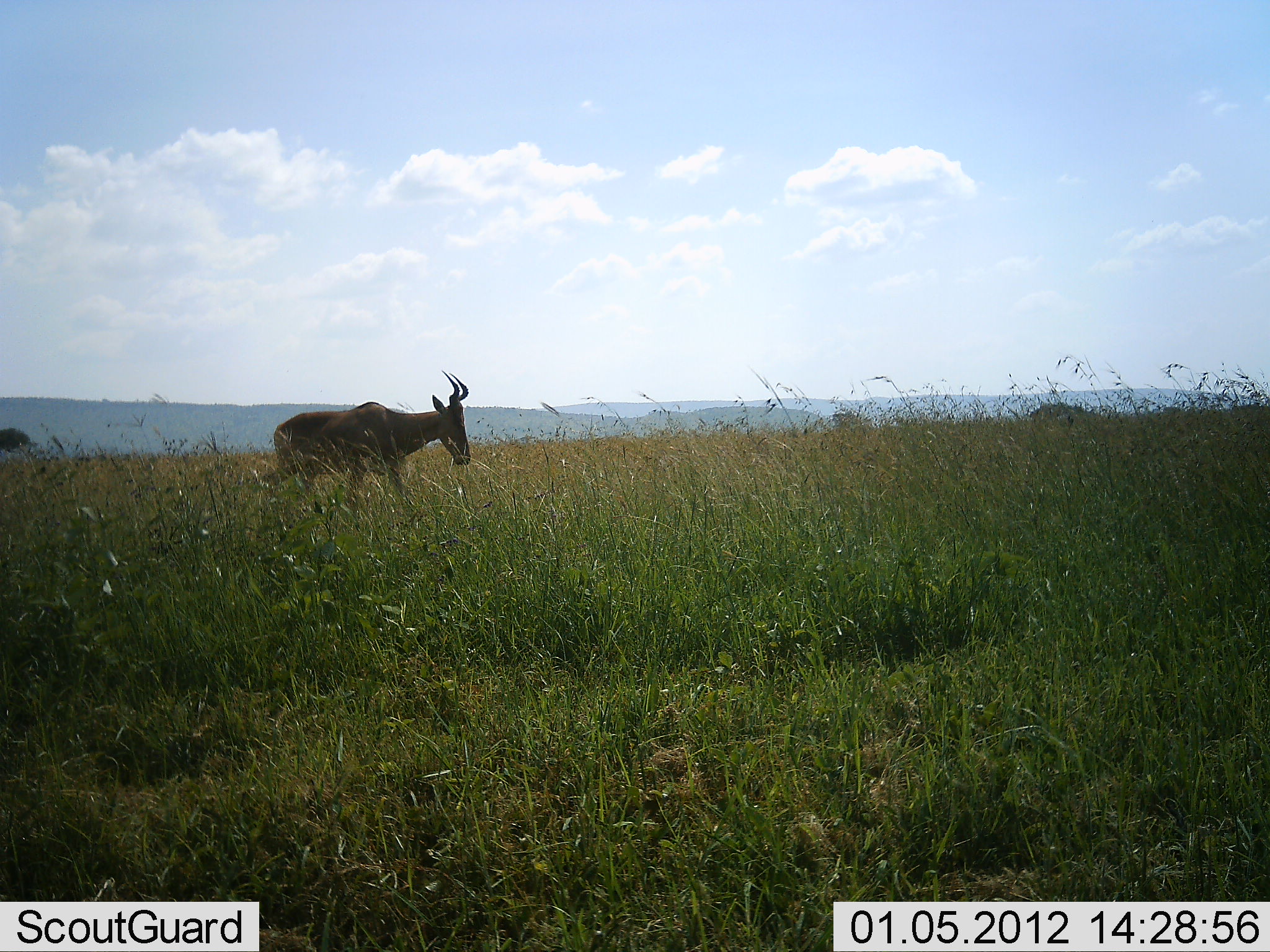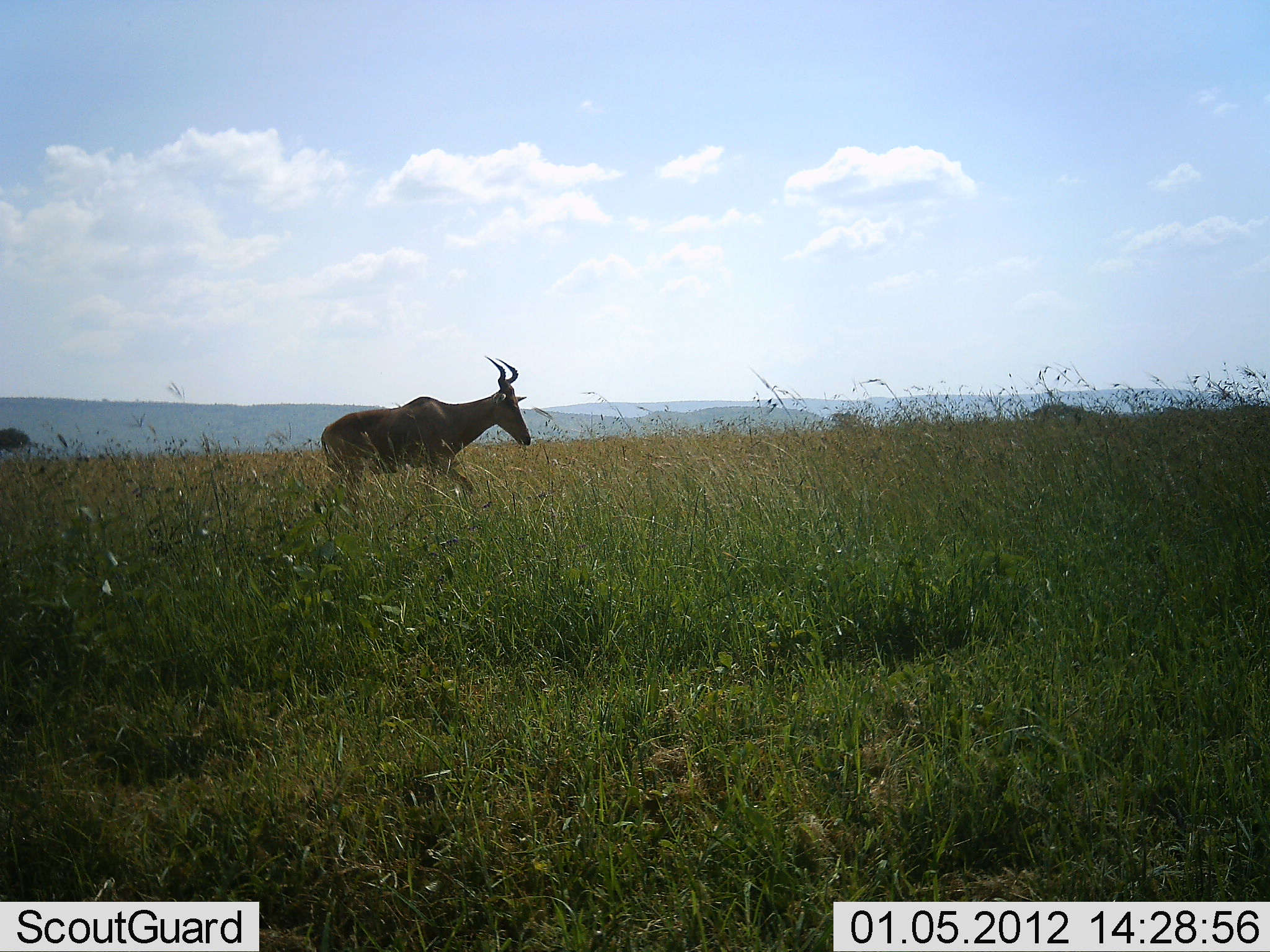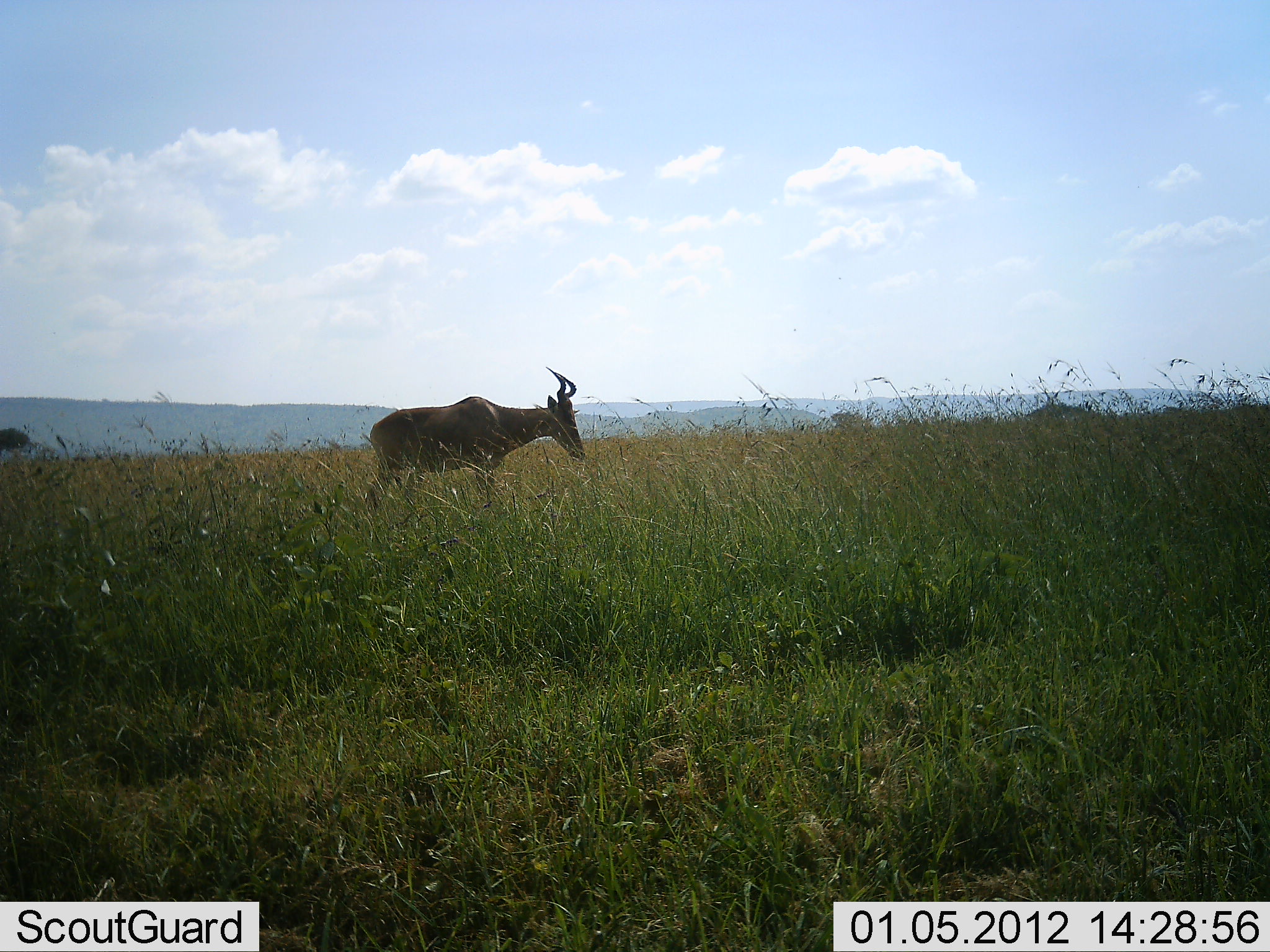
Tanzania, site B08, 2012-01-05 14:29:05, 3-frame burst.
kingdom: Animalia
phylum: Chordata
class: Mammalia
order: Artiodactyla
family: Bovidae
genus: Alcelaphus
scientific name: Alcelaphus buselaphus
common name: hartebeest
Hartebeest (Alcelaphus buselaphus), count 1. Behavior (volunteer vote fractions): standing 4%, resting 0%, moving 100%, interacting 0%. Young present (vote fraction): 0%. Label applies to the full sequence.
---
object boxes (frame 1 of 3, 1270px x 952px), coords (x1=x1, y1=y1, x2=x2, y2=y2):
animal: (x1=260, y1=370, x2=471, y2=502)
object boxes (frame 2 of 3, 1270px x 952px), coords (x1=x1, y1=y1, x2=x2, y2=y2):
animal: (x1=319, y1=354, x2=531, y2=493)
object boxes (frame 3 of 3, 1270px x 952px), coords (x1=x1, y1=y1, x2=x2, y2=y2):
animal: (x1=369, y1=366, x2=586, y2=511)